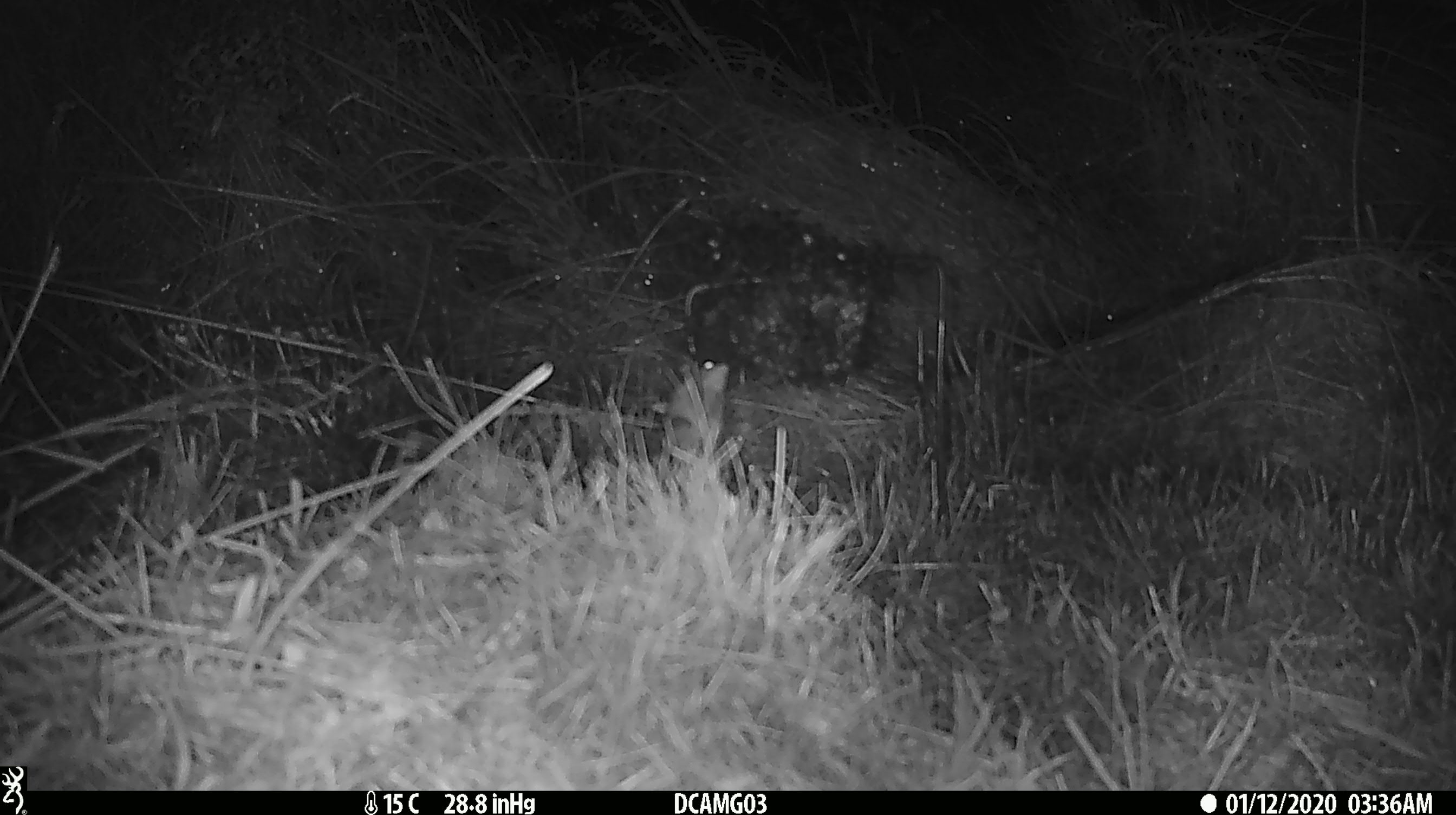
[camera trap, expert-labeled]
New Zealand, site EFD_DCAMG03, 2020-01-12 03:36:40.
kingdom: Animalia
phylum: Chordata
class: Mammalia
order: Rodentia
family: Muridae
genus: Mus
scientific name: Mus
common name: mouse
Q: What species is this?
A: Mouse (Mus).